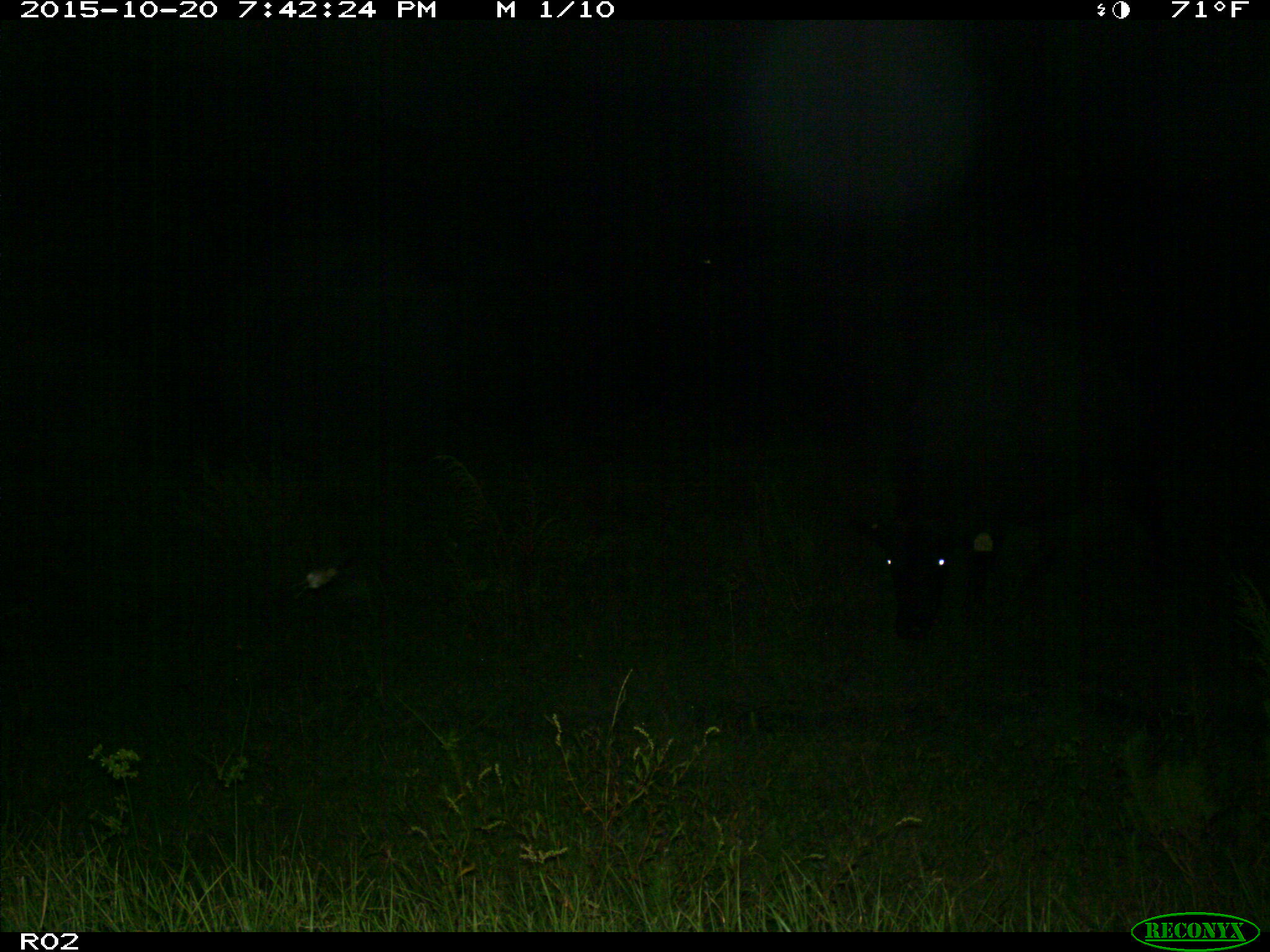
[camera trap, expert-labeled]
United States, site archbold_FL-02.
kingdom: Animalia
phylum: Chordata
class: Mammalia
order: Artiodactyla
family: Bovidae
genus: Bos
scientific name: Bos taurus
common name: domestic cow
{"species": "Bos taurus (domestic cow)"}